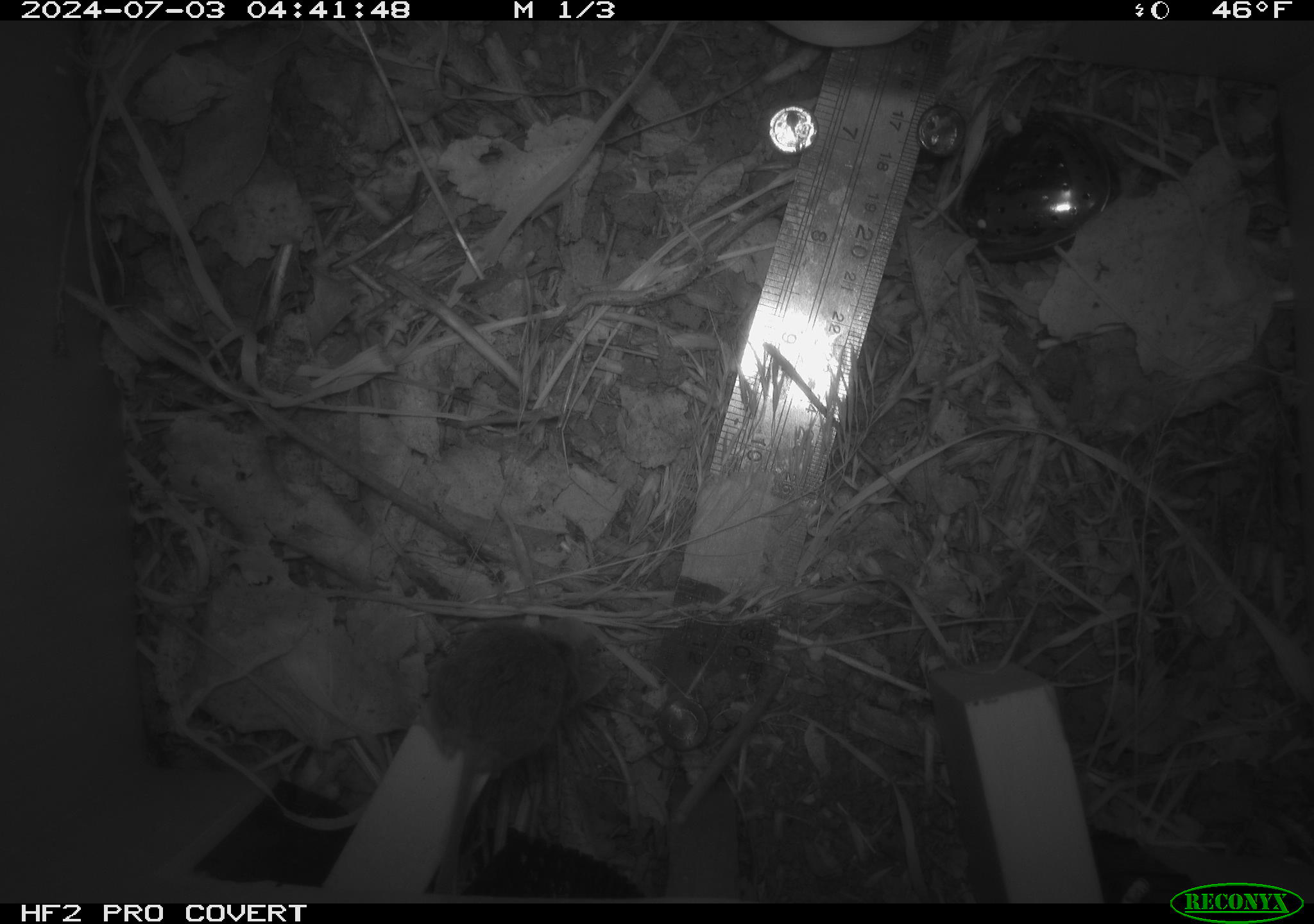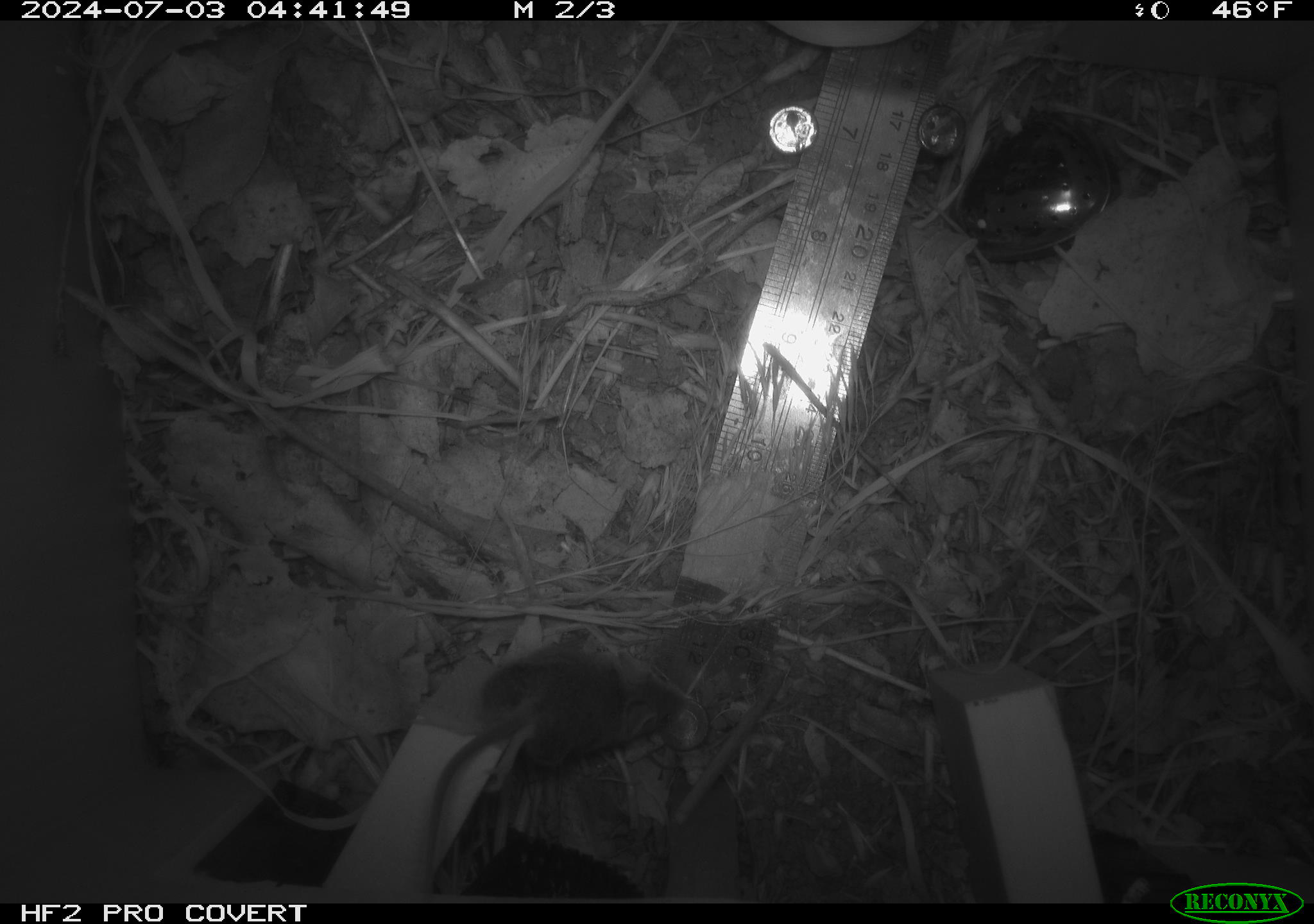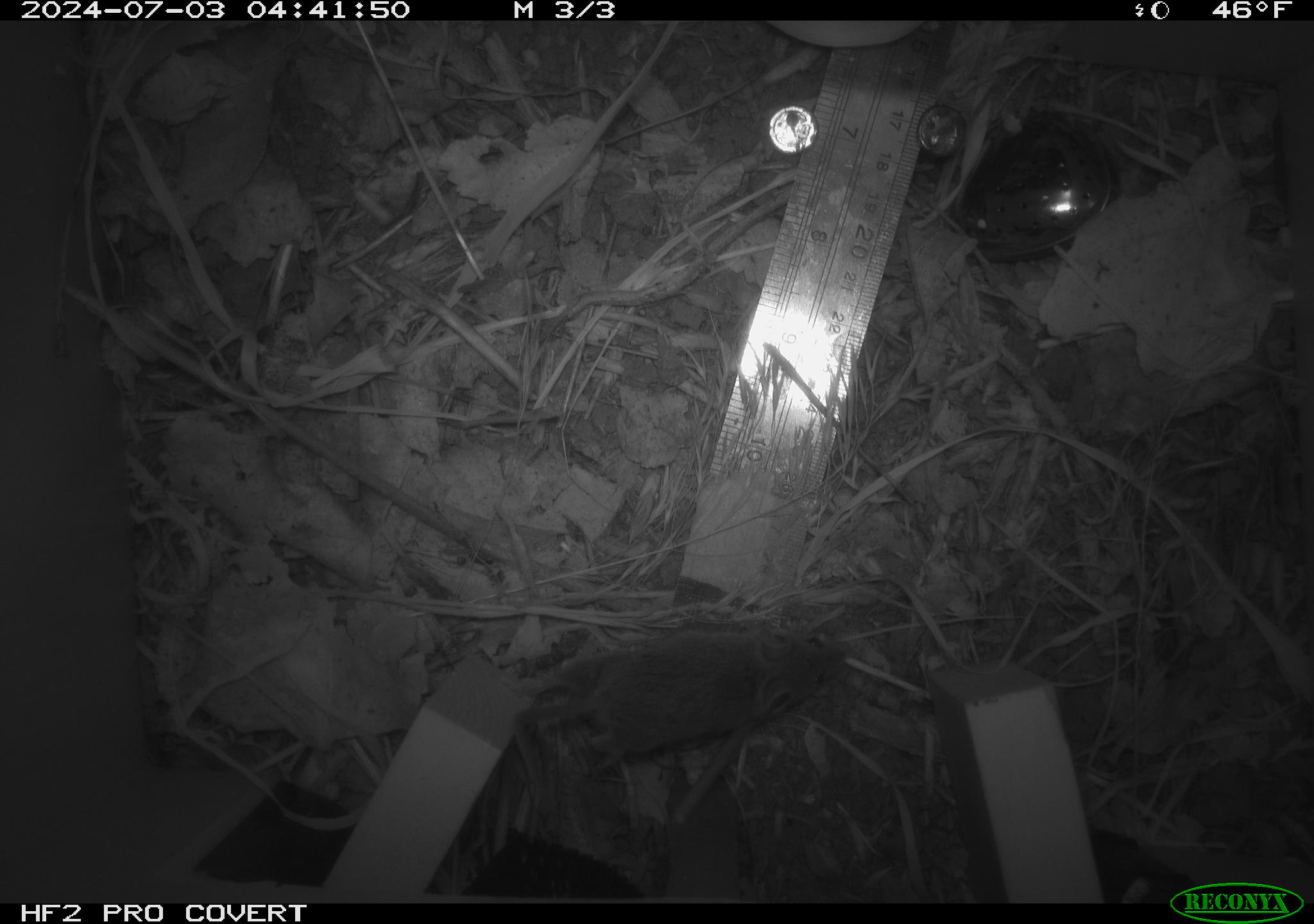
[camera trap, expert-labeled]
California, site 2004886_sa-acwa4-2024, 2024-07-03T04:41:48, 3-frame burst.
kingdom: Animalia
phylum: Chordata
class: Mammalia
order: Rodentia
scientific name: Rodentia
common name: mouse species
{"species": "mouse species (Rodentia)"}